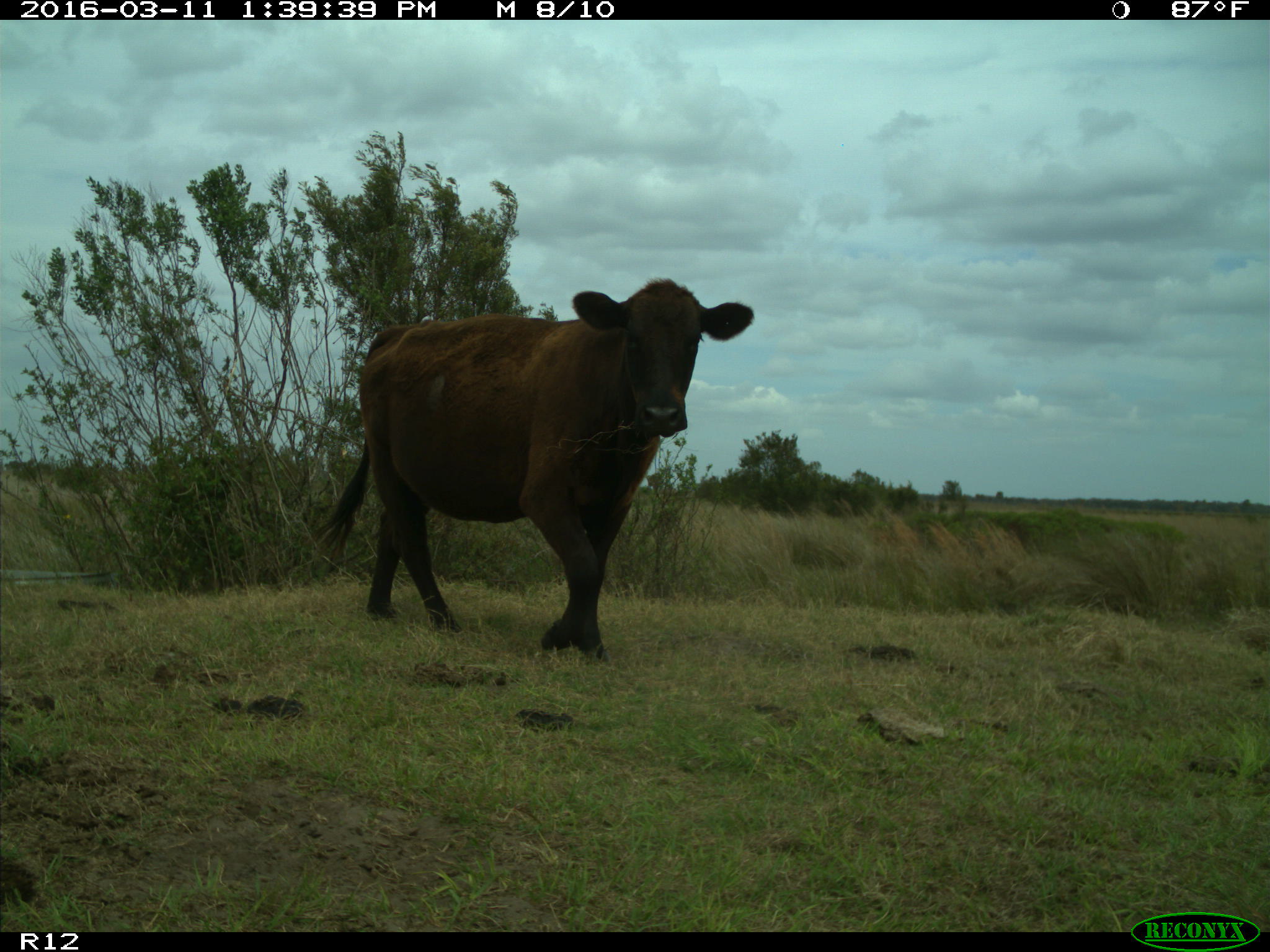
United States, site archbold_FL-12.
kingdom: Animalia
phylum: Chordata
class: Mammalia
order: Artiodactyla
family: Bovidae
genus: Bos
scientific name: Bos taurus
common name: domestic cow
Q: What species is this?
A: Bos taurus (domestic cow).